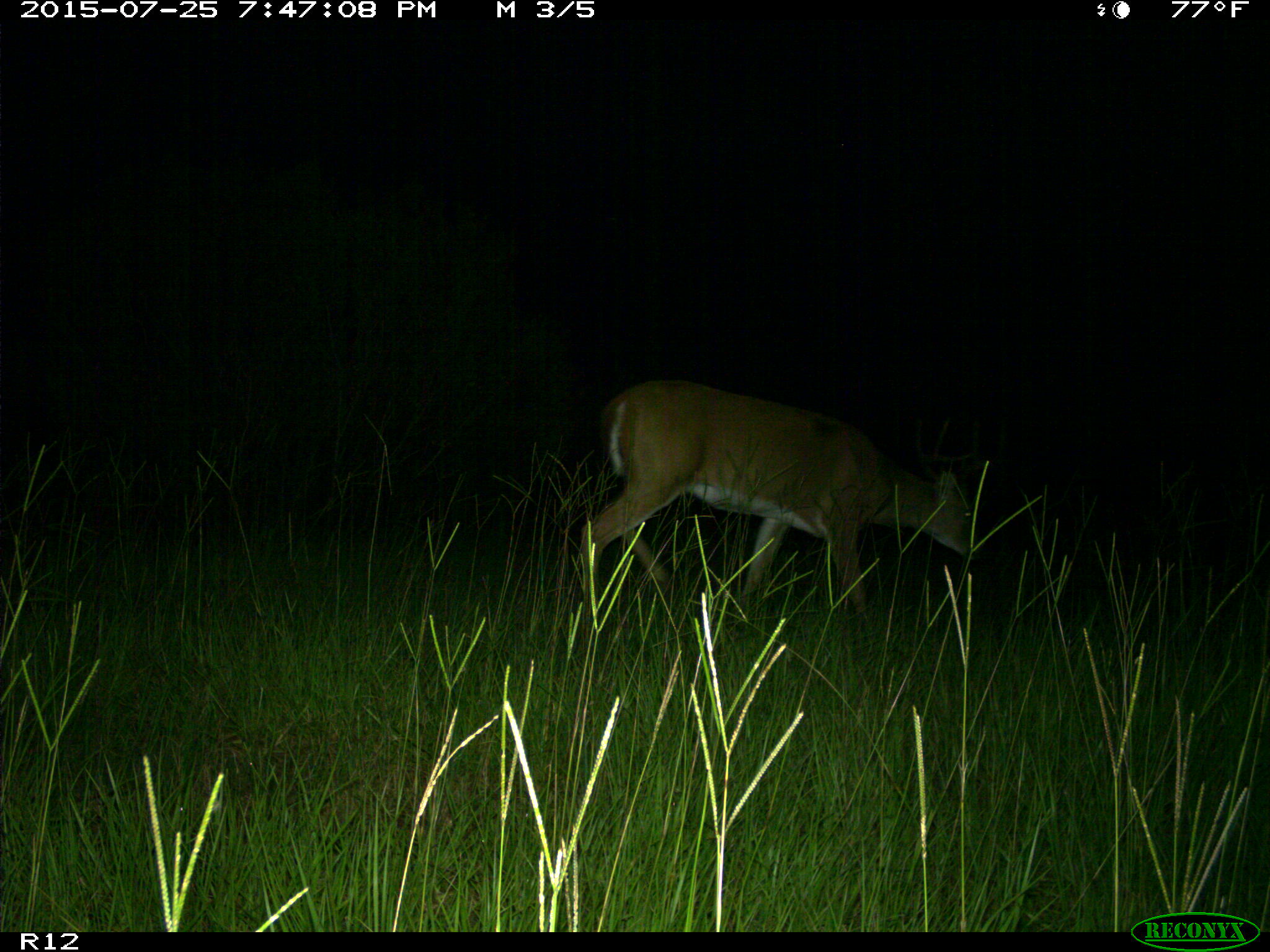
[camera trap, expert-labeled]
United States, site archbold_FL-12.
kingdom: Animalia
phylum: Chordata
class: Mammalia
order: Artiodactyla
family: Cervidae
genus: Odocoileus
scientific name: Odocoileus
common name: deer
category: unidentified deer